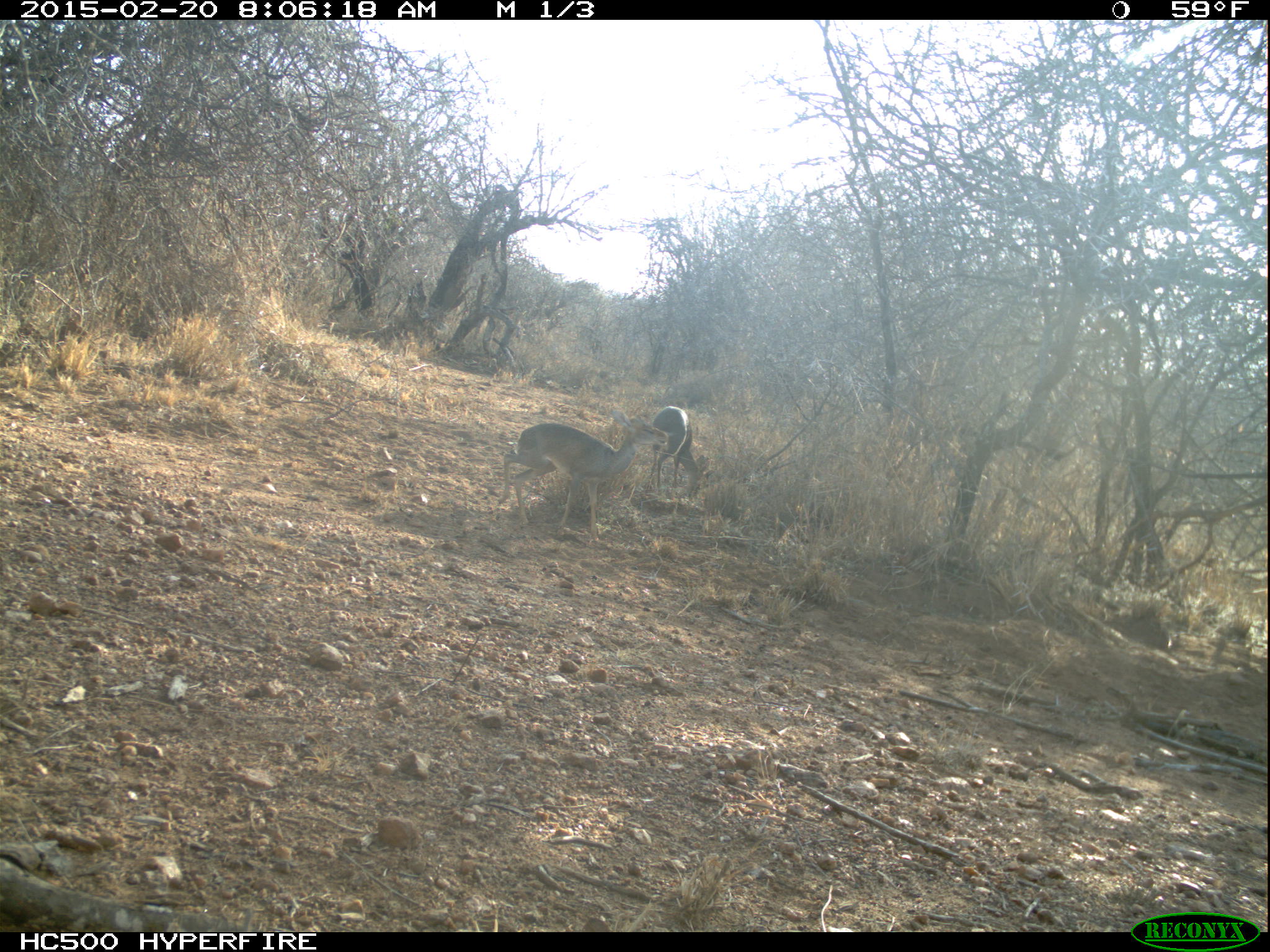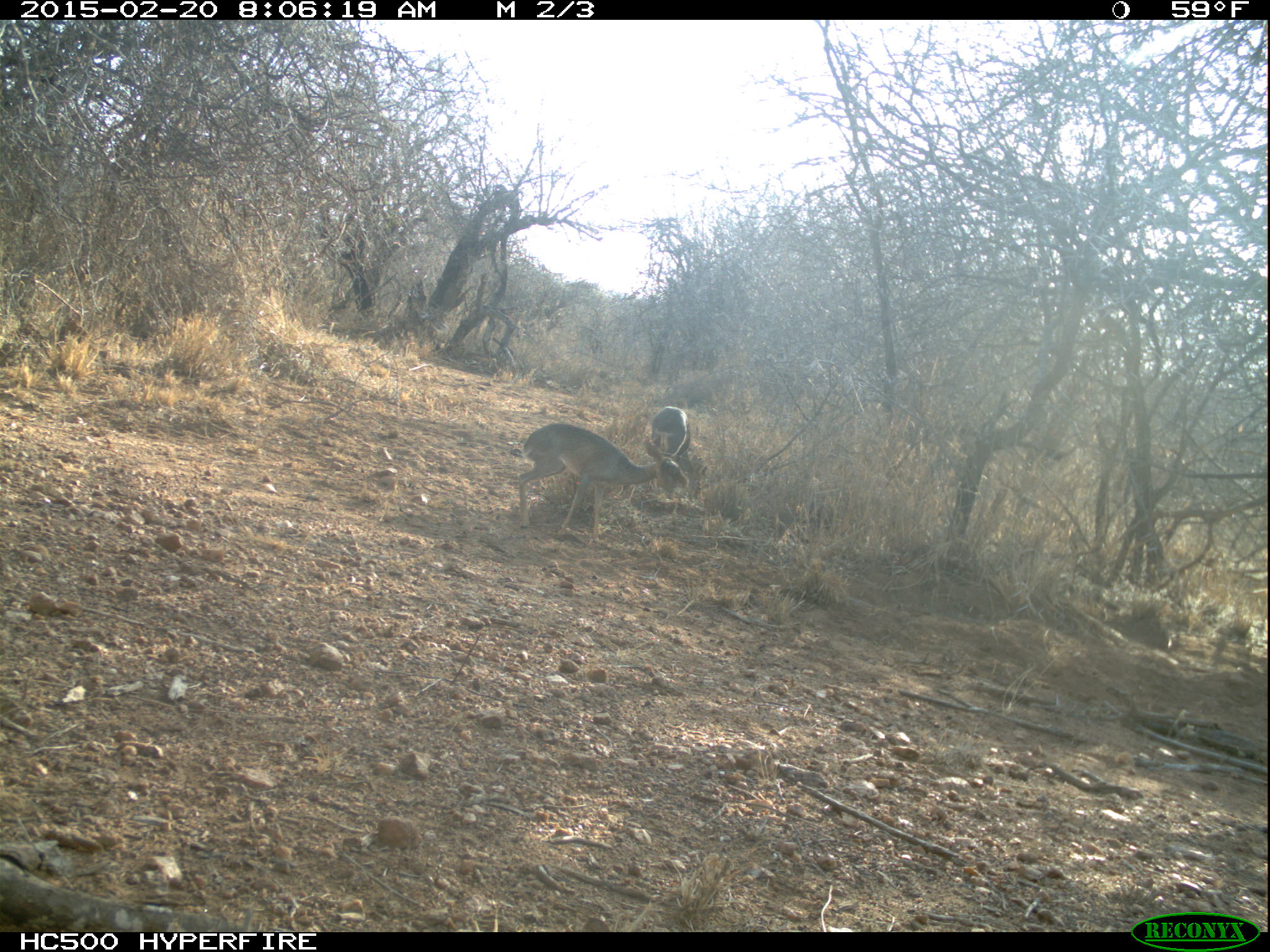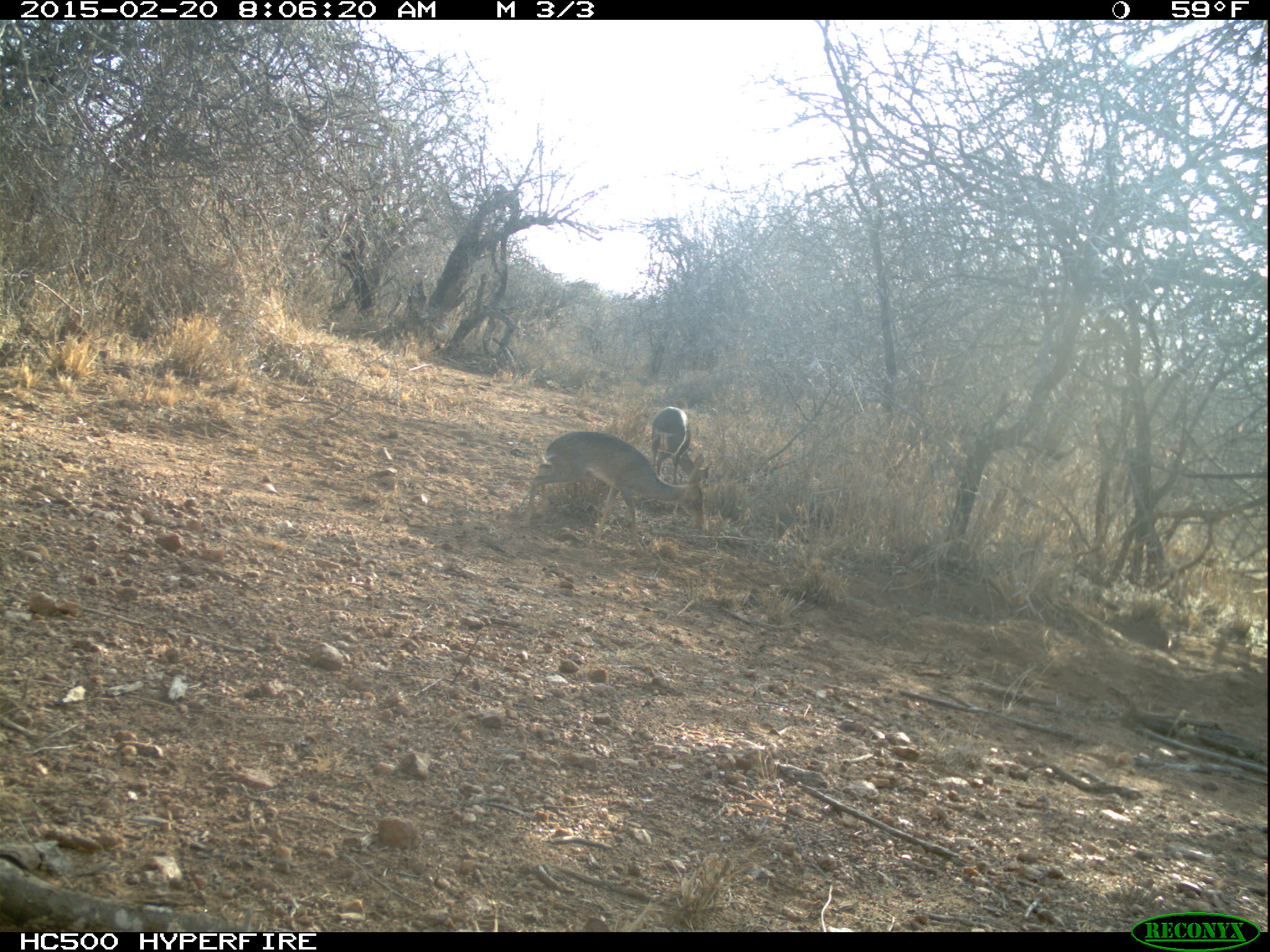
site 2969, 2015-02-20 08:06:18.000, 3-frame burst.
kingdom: Animalia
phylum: Chordata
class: Mammalia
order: Artiodactyla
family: Bovidae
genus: Madoqua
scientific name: Madoqua guentheri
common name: günther's dik-dik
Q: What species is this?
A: Madoqua guentheri (günther's dik-dik).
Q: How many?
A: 2.